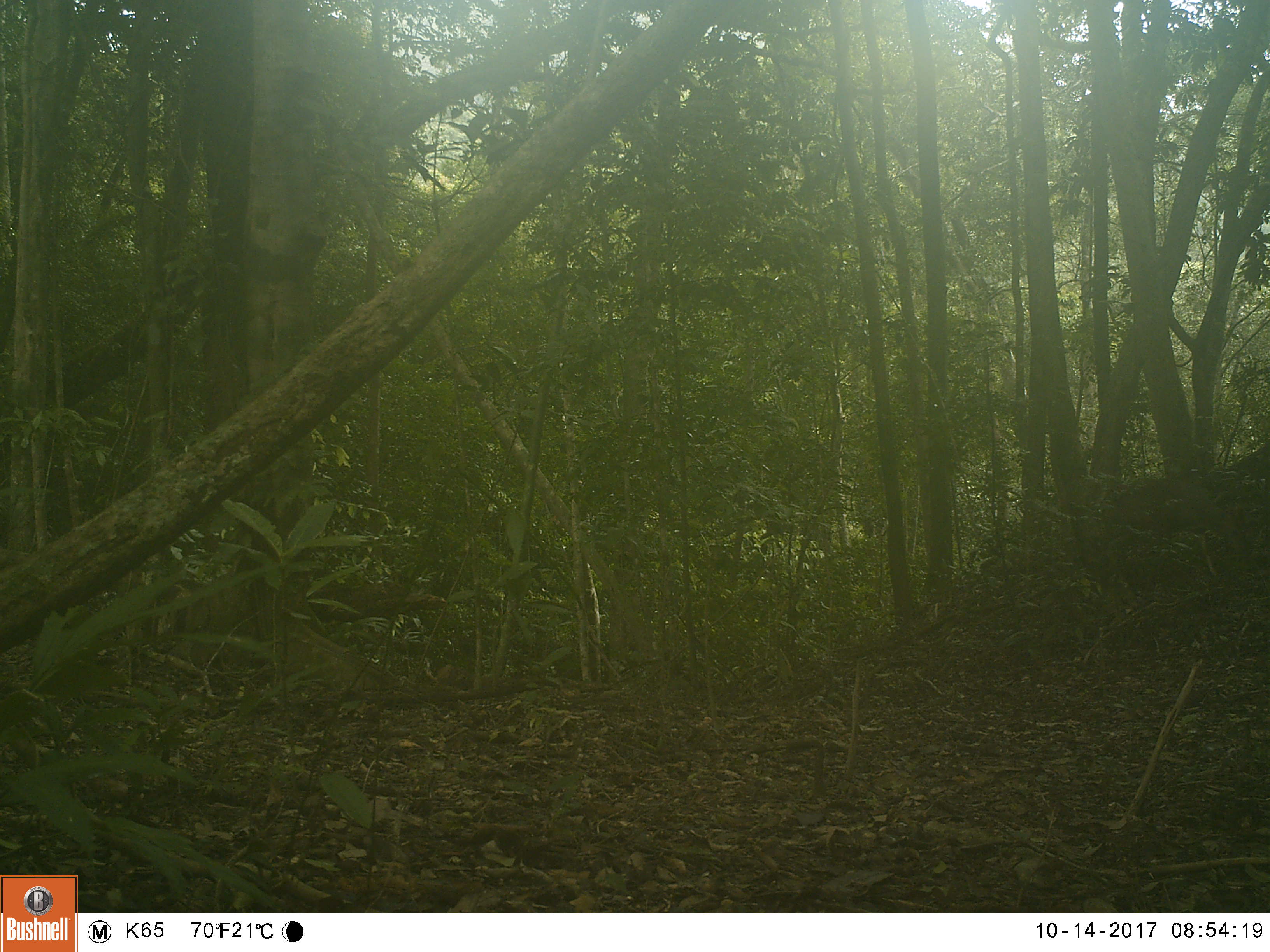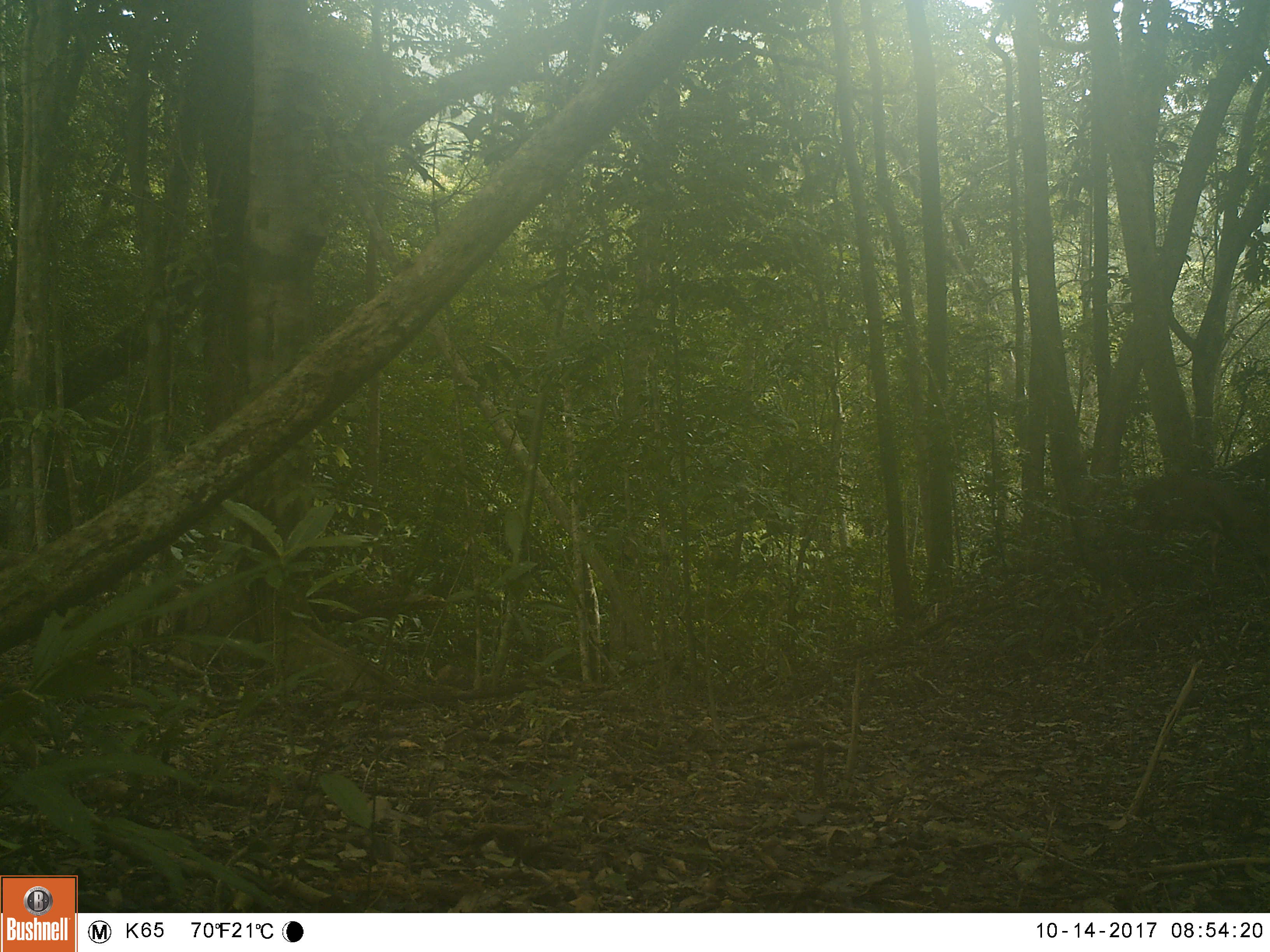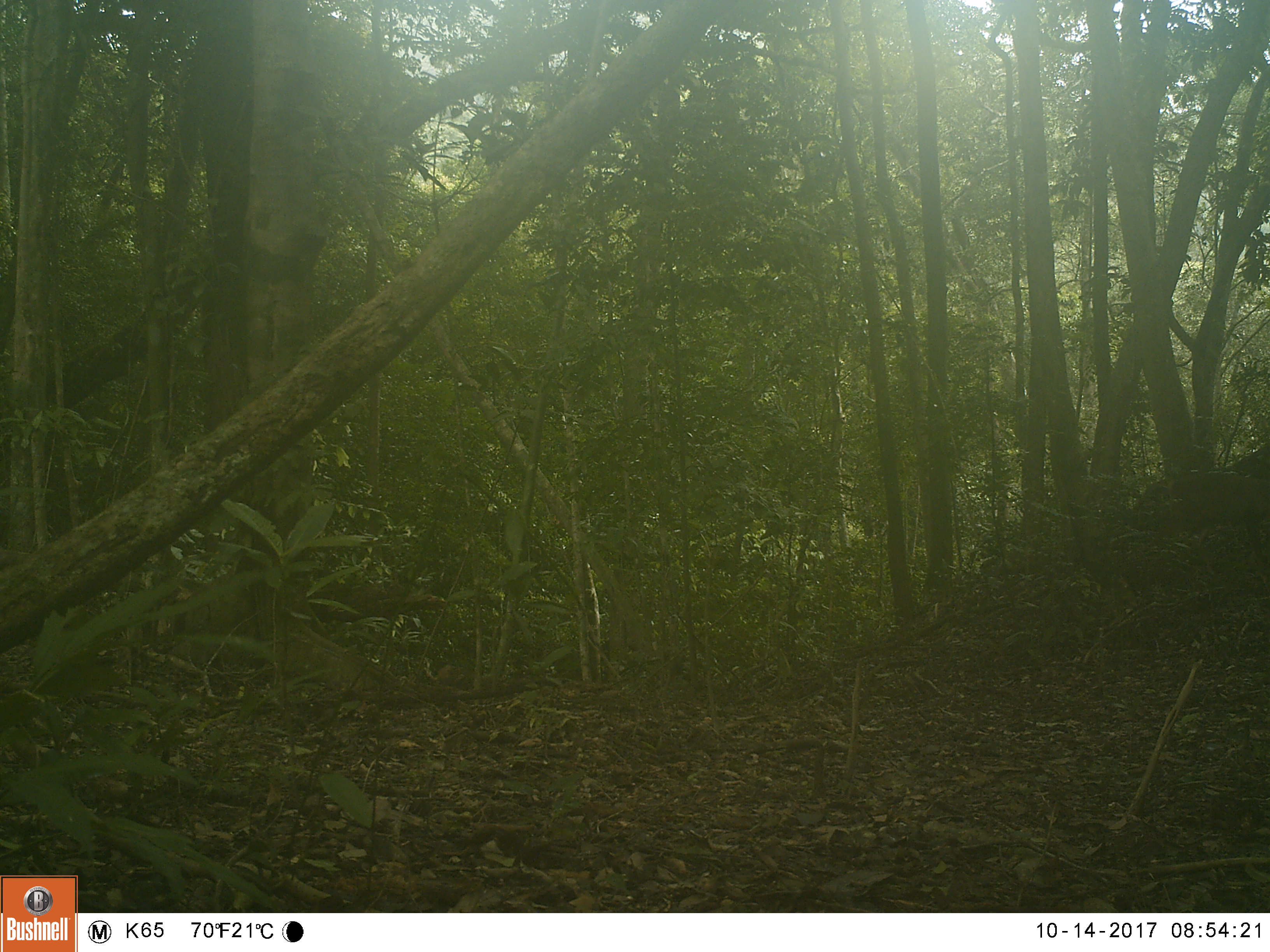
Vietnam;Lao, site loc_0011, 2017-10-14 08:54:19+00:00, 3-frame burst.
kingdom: Animalia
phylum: Chordata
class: Mammalia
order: Artiodactyla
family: Cervidae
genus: Muntiacus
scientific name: Muntiacus vuquangensis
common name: large-antlered muntjac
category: large antlered muntjac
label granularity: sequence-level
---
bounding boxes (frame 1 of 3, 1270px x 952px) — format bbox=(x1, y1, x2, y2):
large antlered muntjac: bbox=(1101, 478, 1247, 576)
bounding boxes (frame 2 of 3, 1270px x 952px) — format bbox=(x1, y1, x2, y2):
large antlered muntjac: bbox=(1113, 474, 1270, 591)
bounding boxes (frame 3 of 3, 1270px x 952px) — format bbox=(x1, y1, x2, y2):
large antlered muntjac: bbox=(1128, 471, 1270, 595)